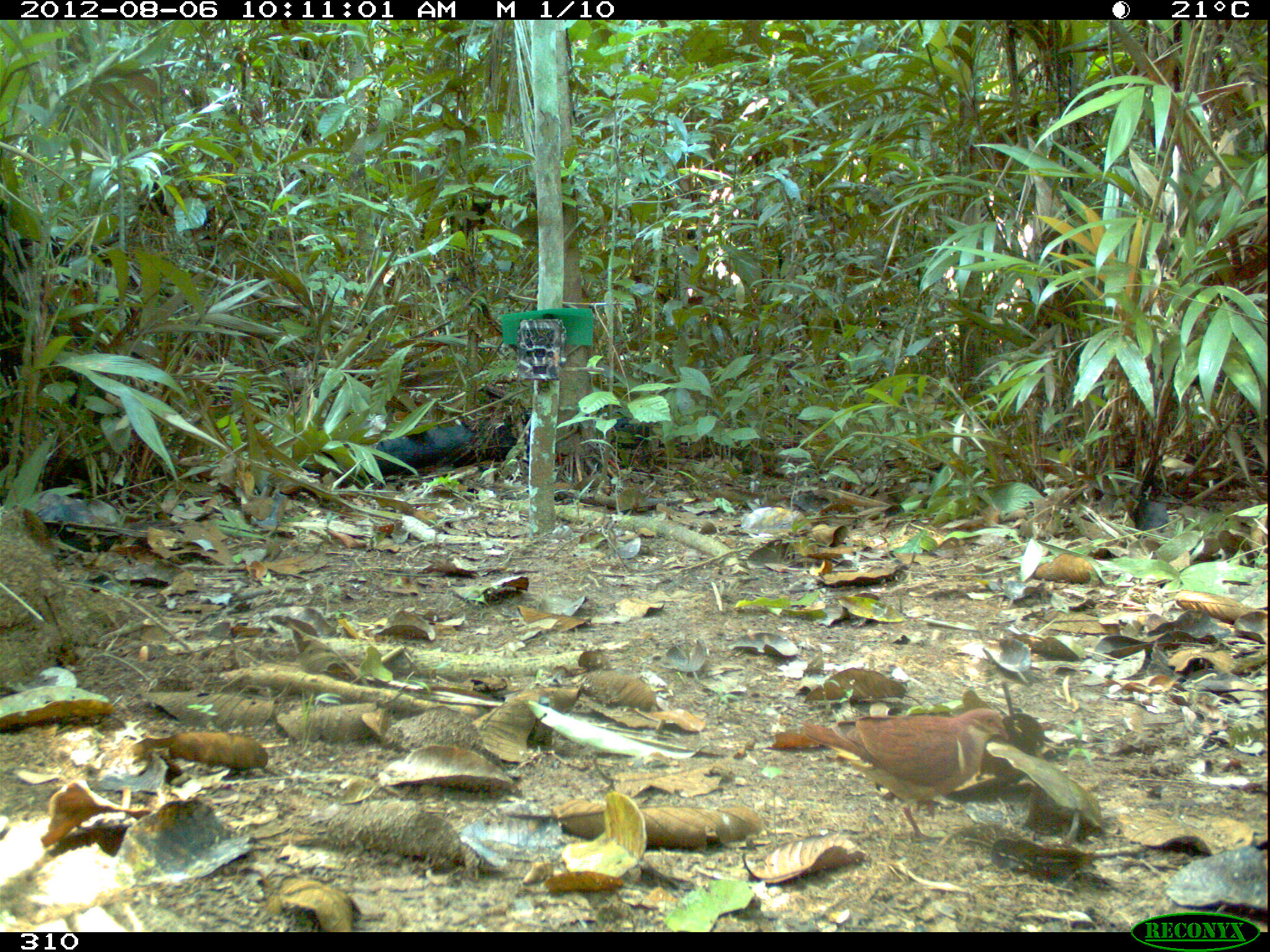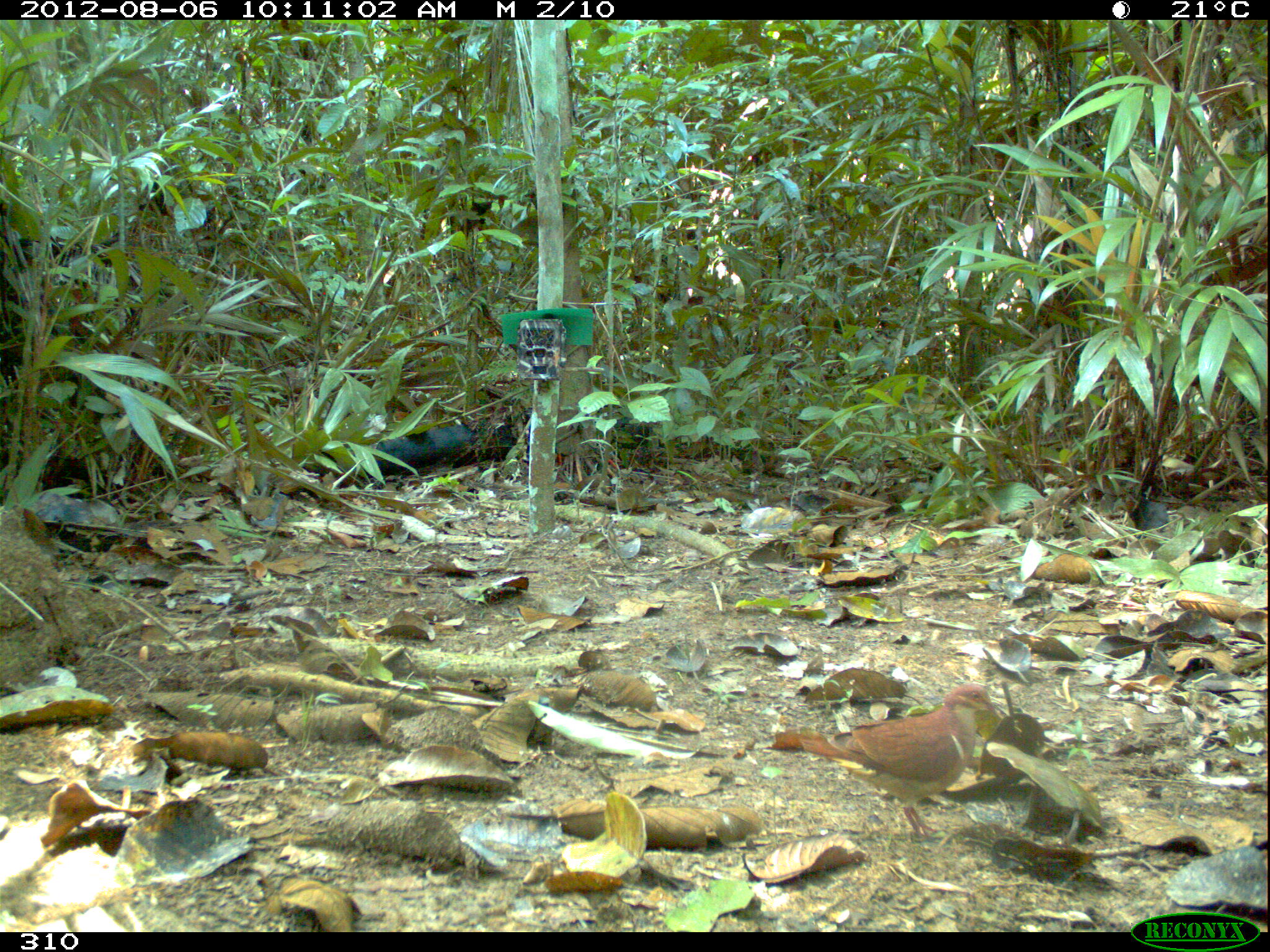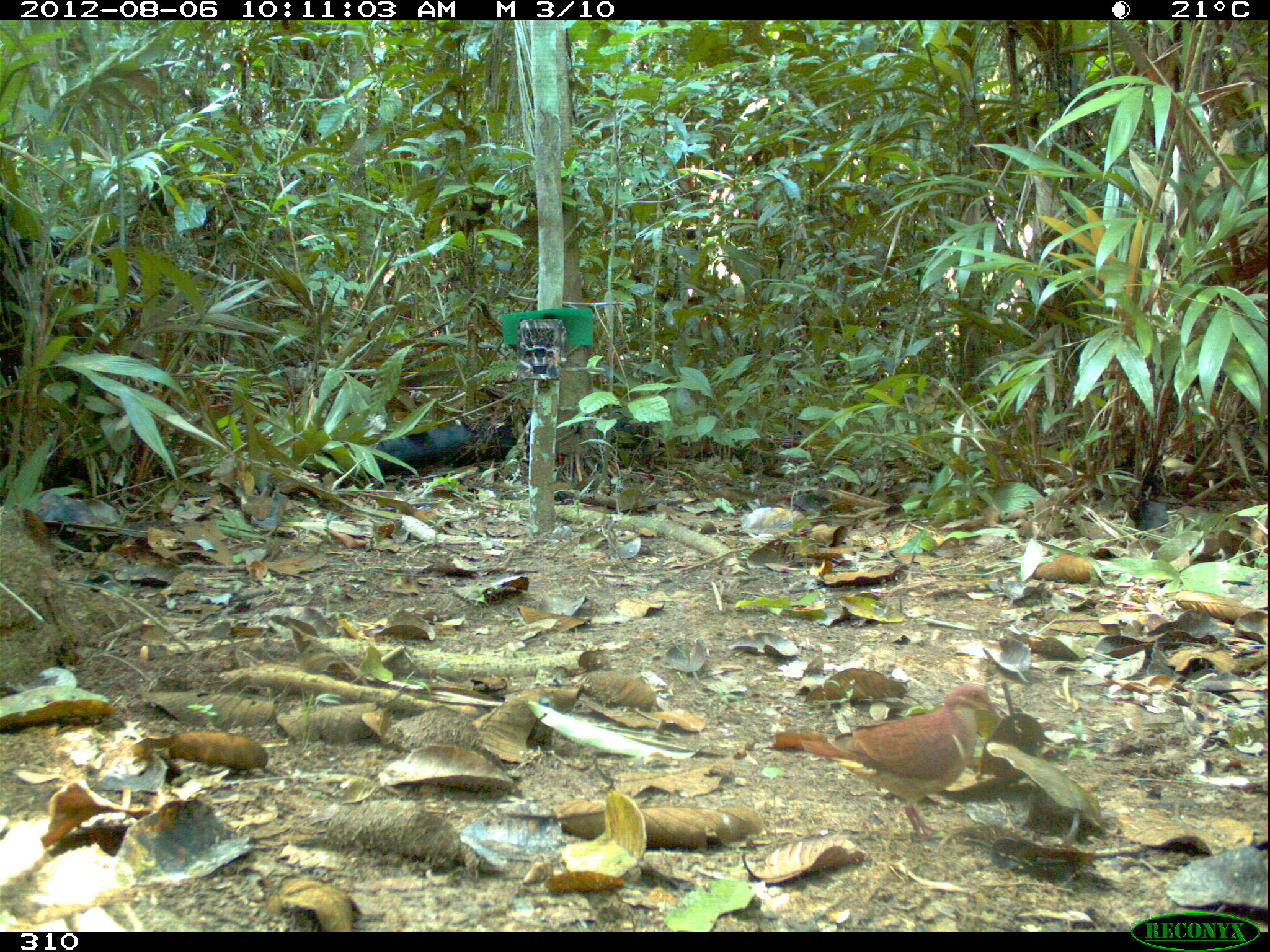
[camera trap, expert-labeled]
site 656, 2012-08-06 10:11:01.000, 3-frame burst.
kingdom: Animalia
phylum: Chordata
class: Aves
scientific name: Aves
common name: bird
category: unknown bird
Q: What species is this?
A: Unknown bird (bird) (Aves).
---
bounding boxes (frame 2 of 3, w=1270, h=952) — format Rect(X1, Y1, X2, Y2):
unknown bird: Rect(798, 679, 998, 839)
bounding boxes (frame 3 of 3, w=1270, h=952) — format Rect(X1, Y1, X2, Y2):
unknown bird: Rect(799, 679, 999, 842)